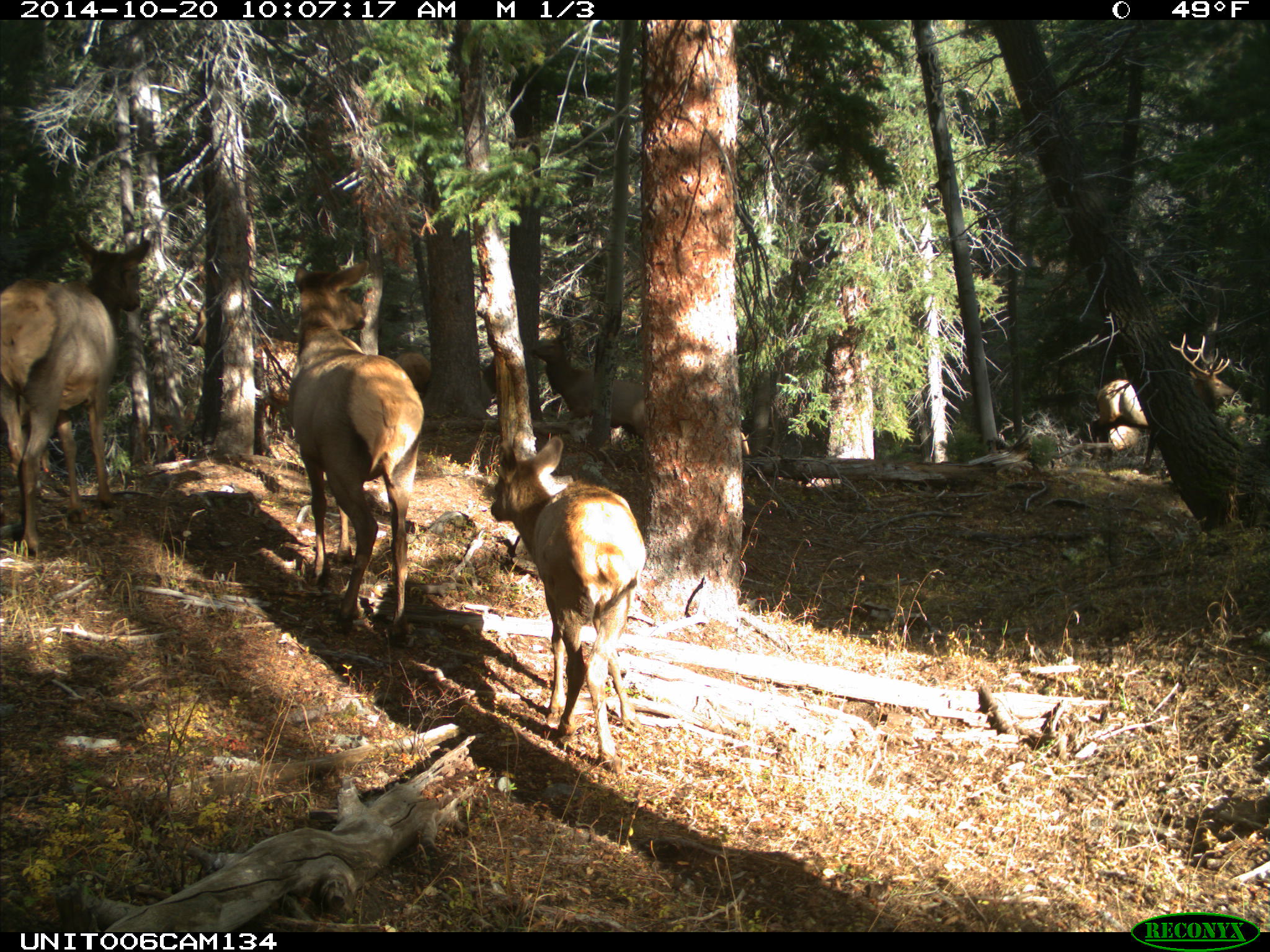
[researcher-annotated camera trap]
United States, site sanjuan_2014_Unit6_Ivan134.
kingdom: Animalia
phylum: Chordata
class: Mammalia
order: Artiodactyla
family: Cervidae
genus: Cervus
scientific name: Cervus elaphus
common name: red deer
Cervus elaphus (red deer).